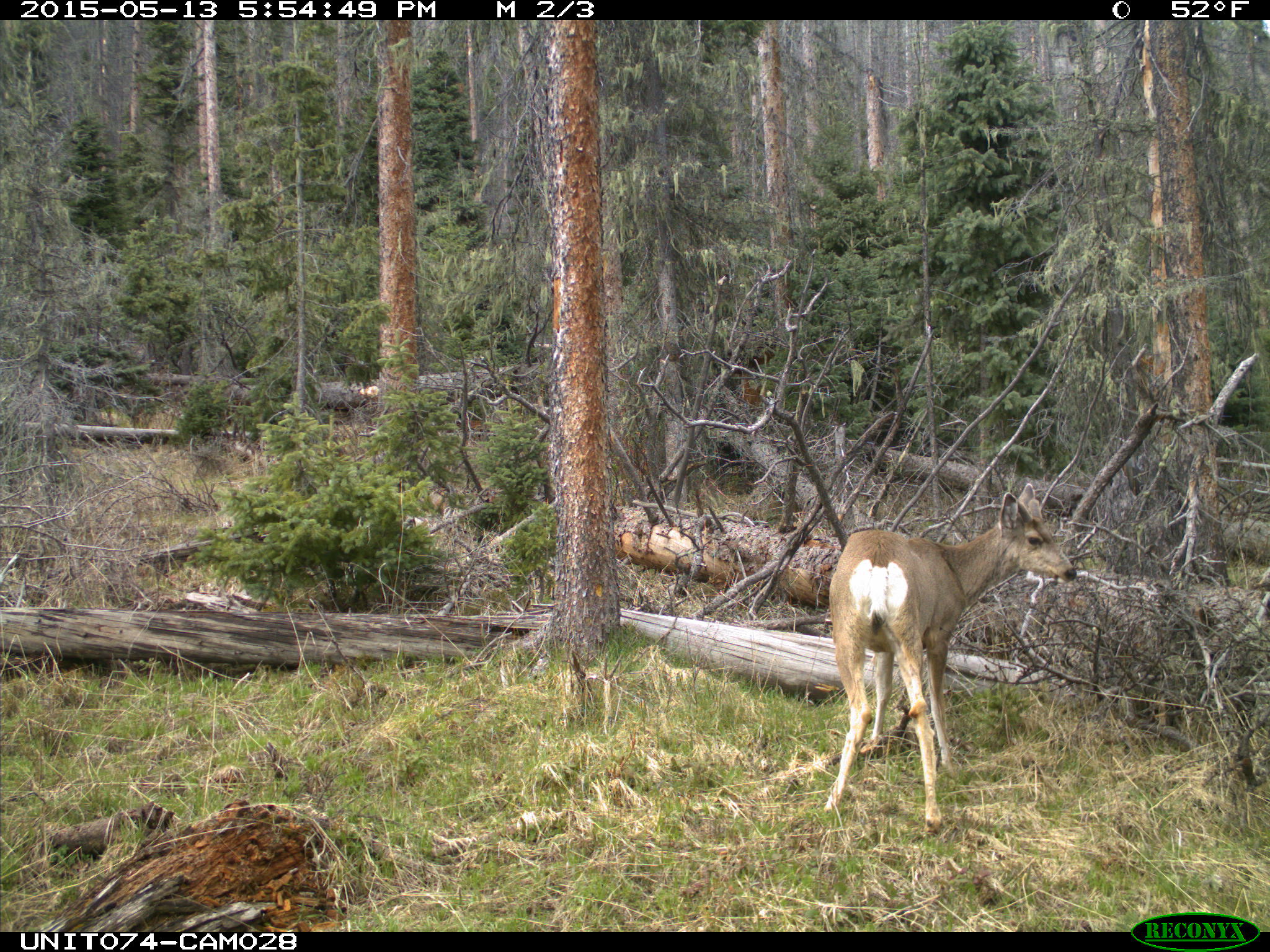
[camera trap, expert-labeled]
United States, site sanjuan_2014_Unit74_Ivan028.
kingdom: Animalia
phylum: Chordata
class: Mammalia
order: Artiodactyla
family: Cervidae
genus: Odocoileus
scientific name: Odocoileus hemionus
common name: mule deer